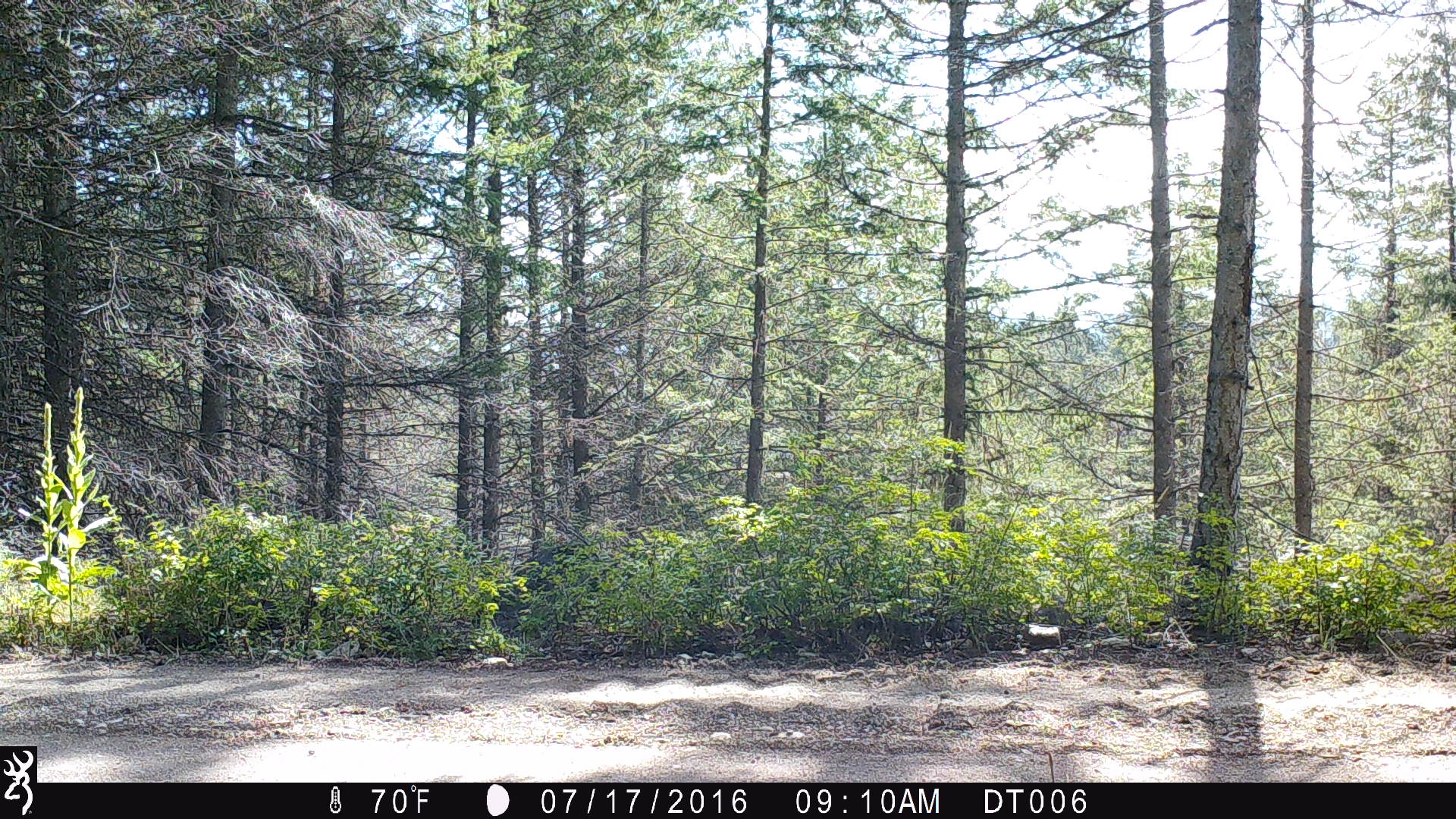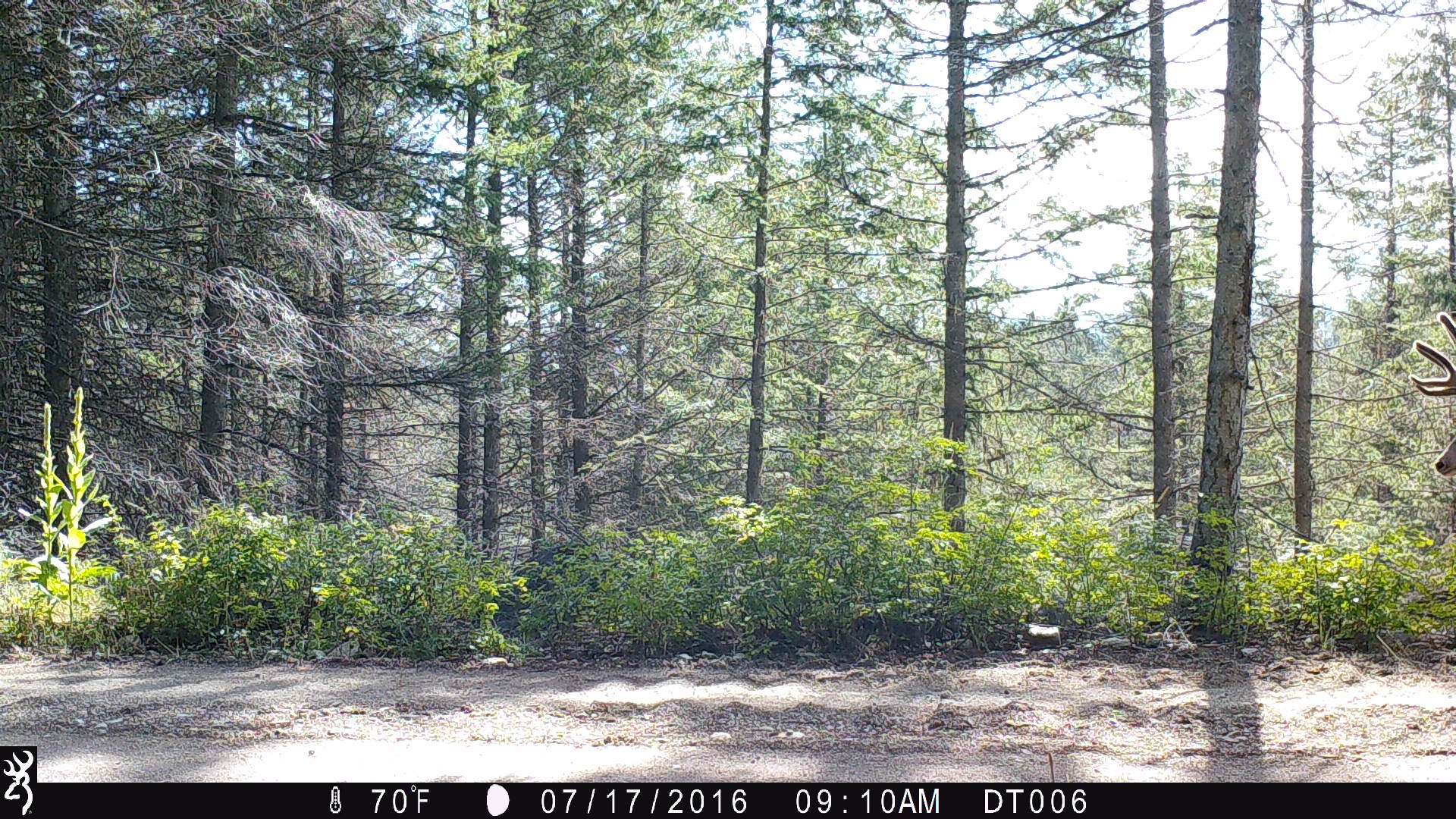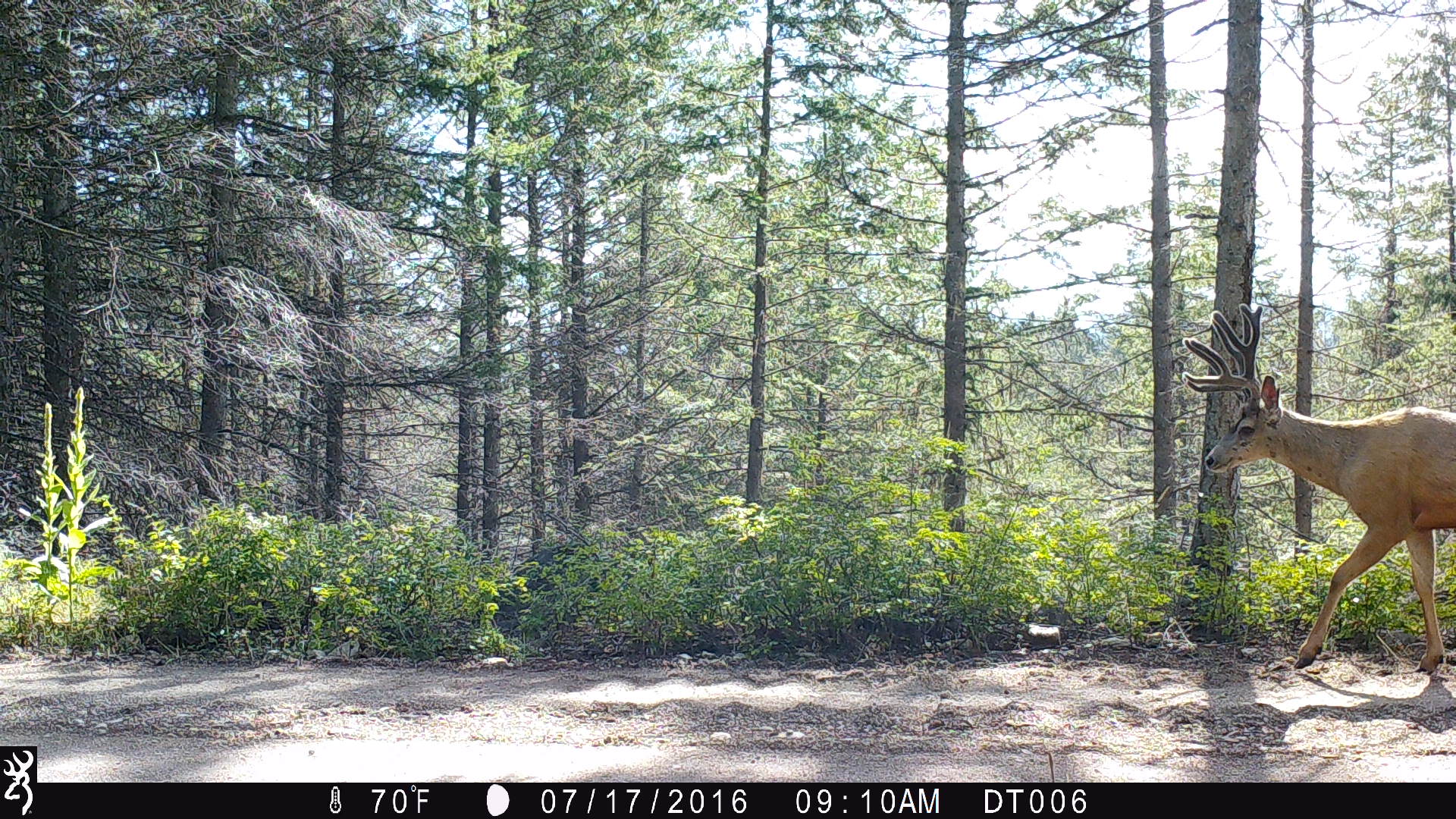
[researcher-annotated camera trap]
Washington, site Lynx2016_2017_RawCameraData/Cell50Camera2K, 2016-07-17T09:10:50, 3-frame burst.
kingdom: Animalia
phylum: Chordata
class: Mammalia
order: Artiodactyla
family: Cervidae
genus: Odocoileus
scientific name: Odocoileus hemionus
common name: mule deer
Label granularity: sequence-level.